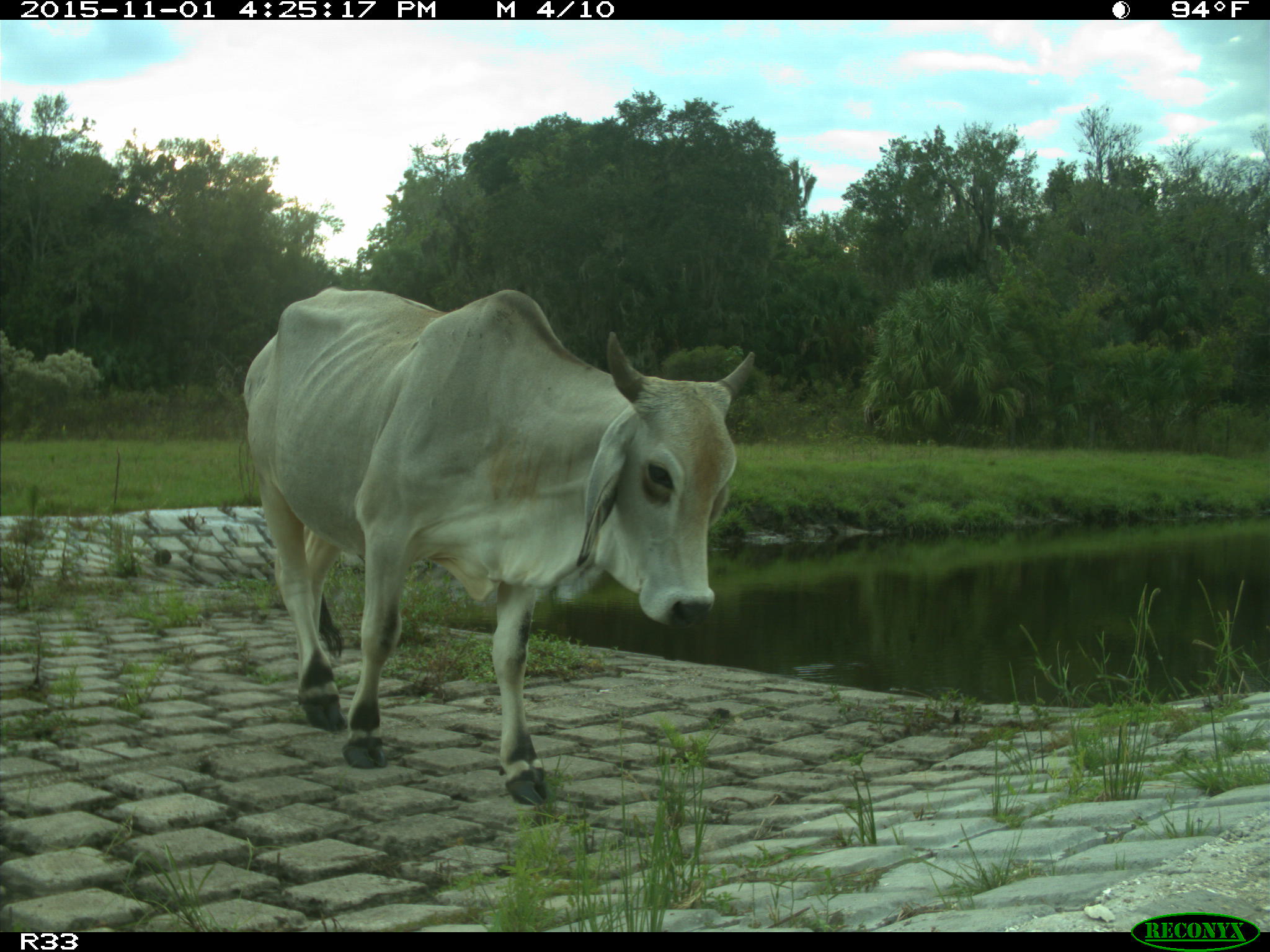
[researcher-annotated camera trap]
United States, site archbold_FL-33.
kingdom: Animalia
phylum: Chordata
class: Mammalia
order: Artiodactyla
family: Bovidae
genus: Bos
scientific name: Bos taurus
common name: domestic cow